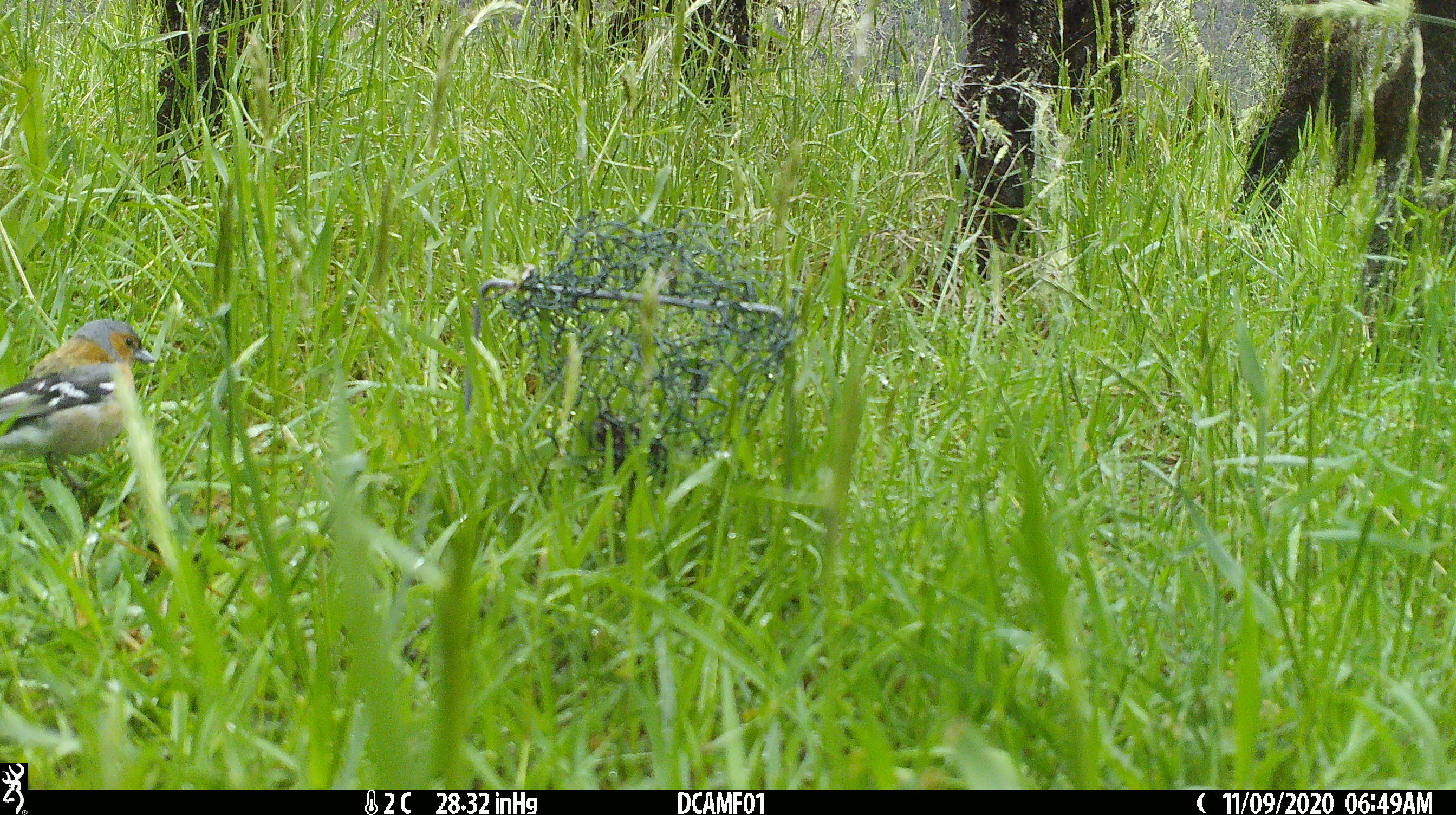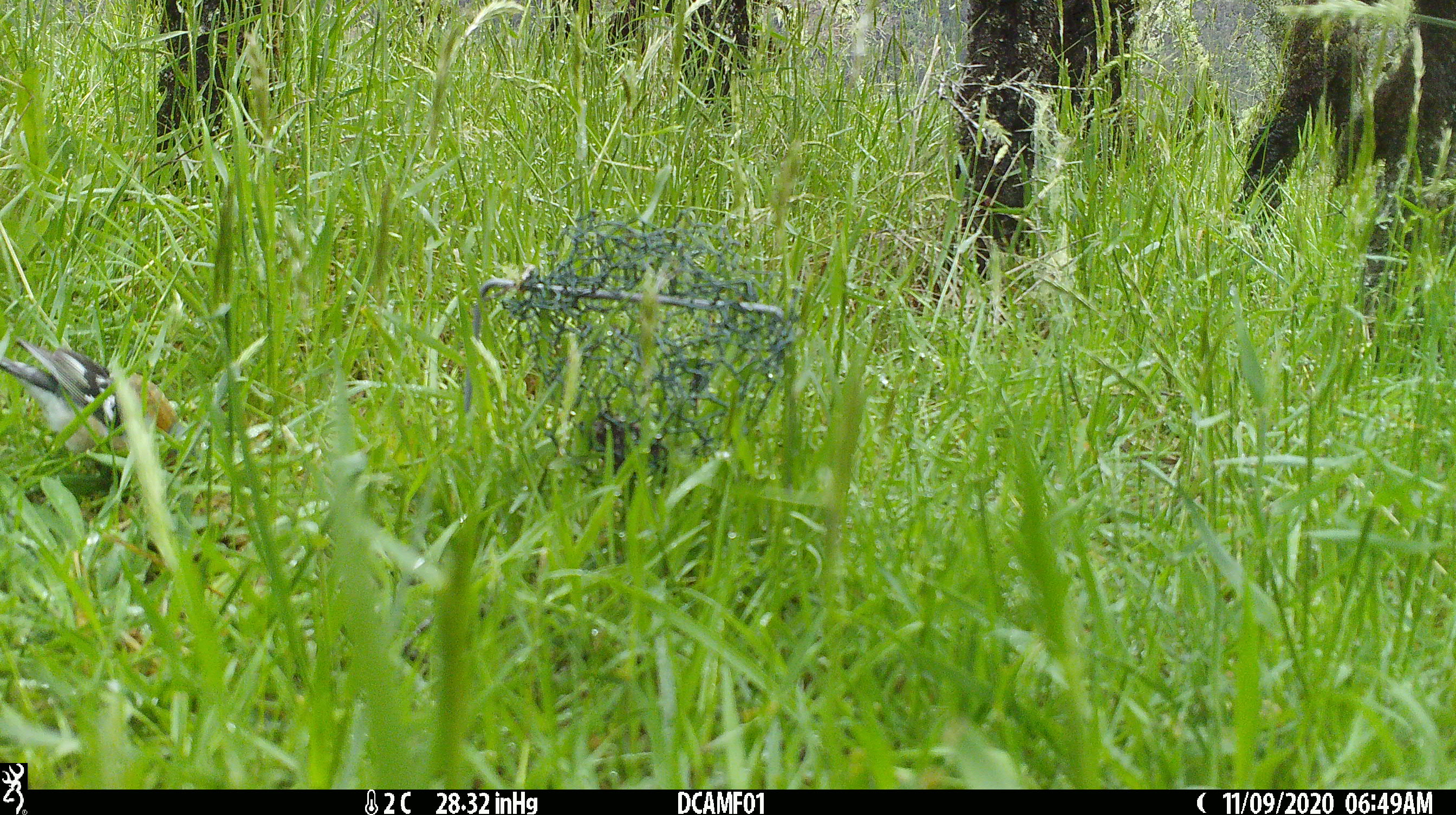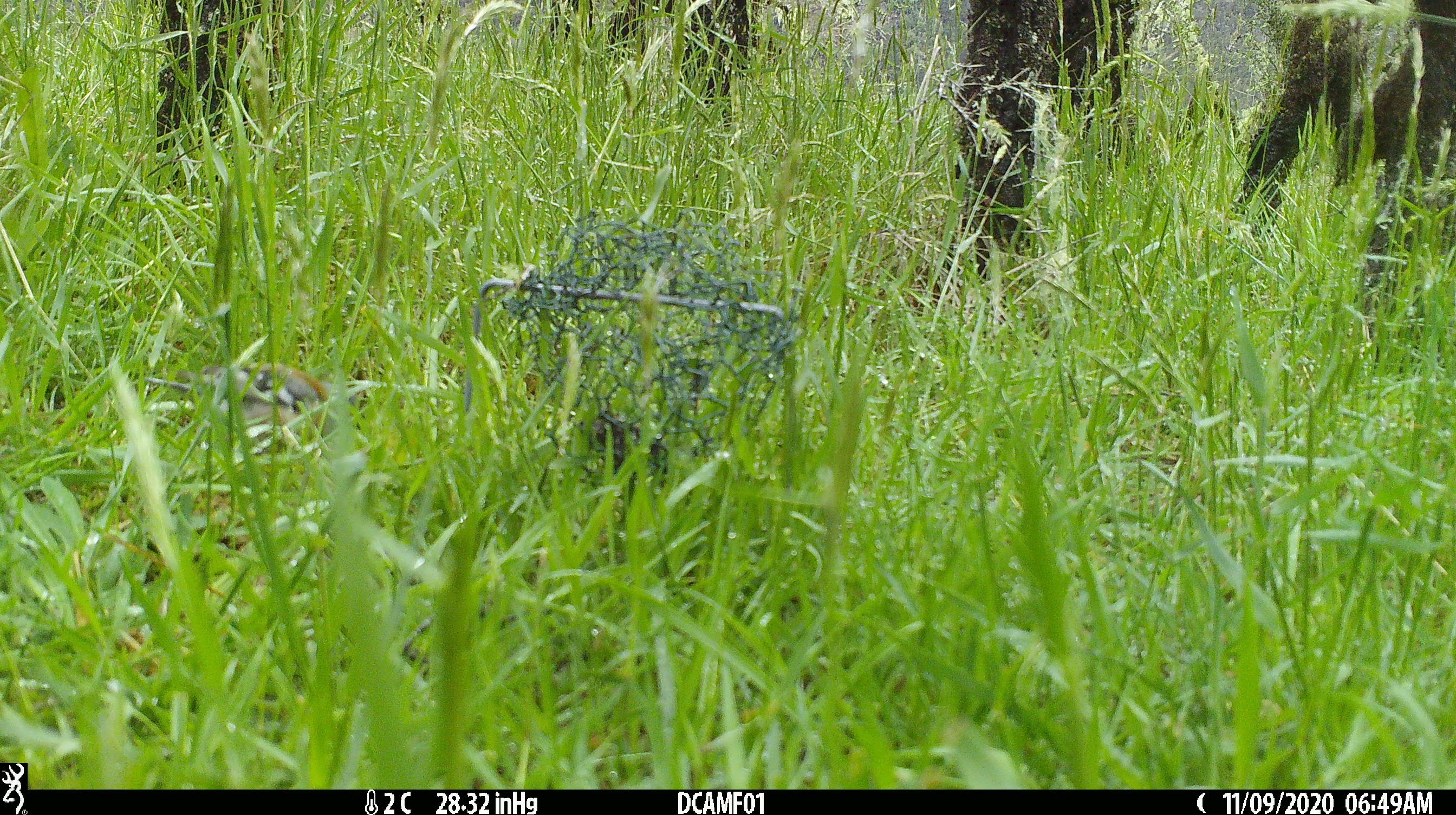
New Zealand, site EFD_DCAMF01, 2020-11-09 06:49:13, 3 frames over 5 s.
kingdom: Animalia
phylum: Chordata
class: Aves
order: Passeriformes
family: Fringillidae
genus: Fringilla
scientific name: Fringilla coelebs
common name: common chaffinch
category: chaffinch